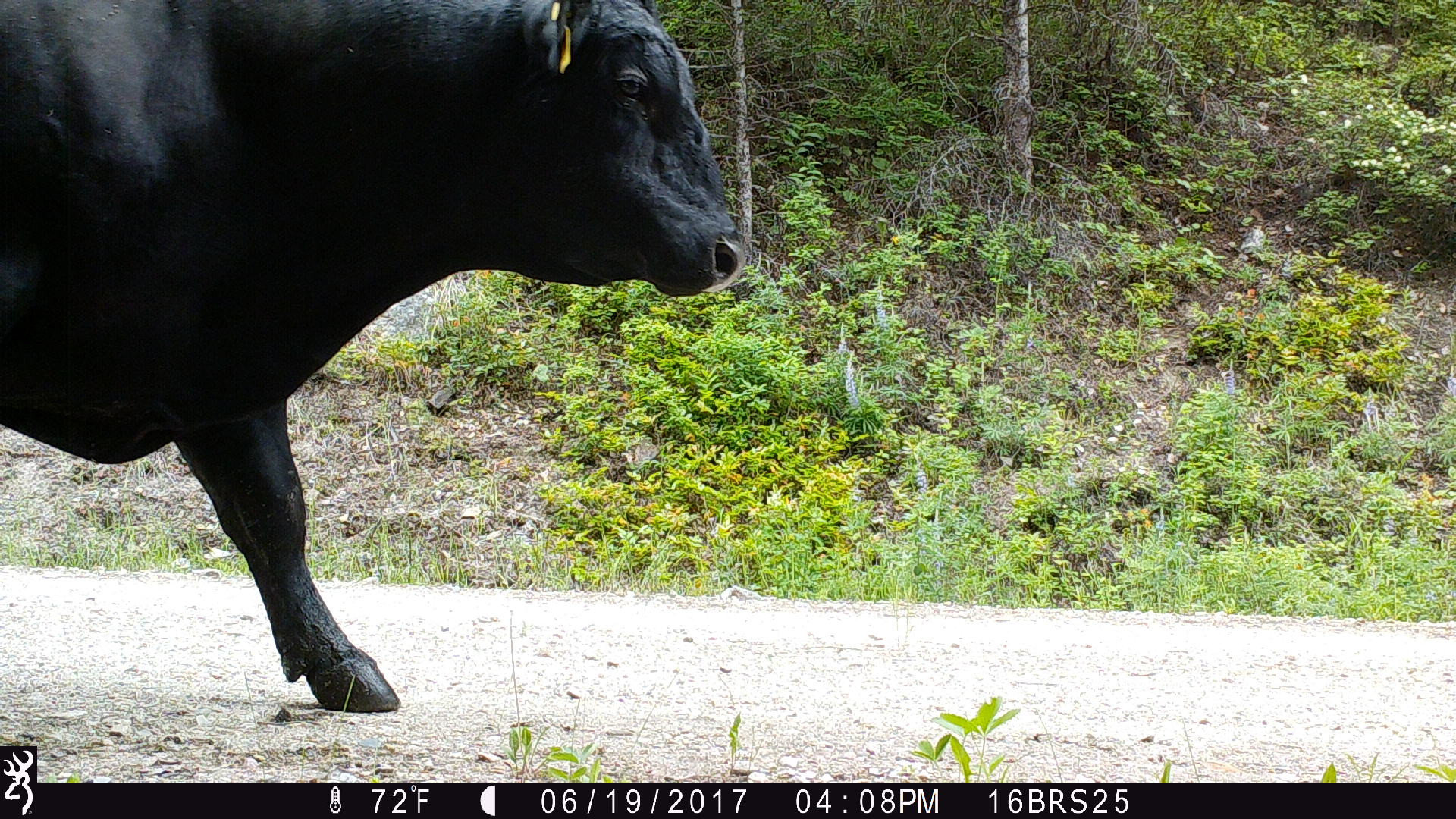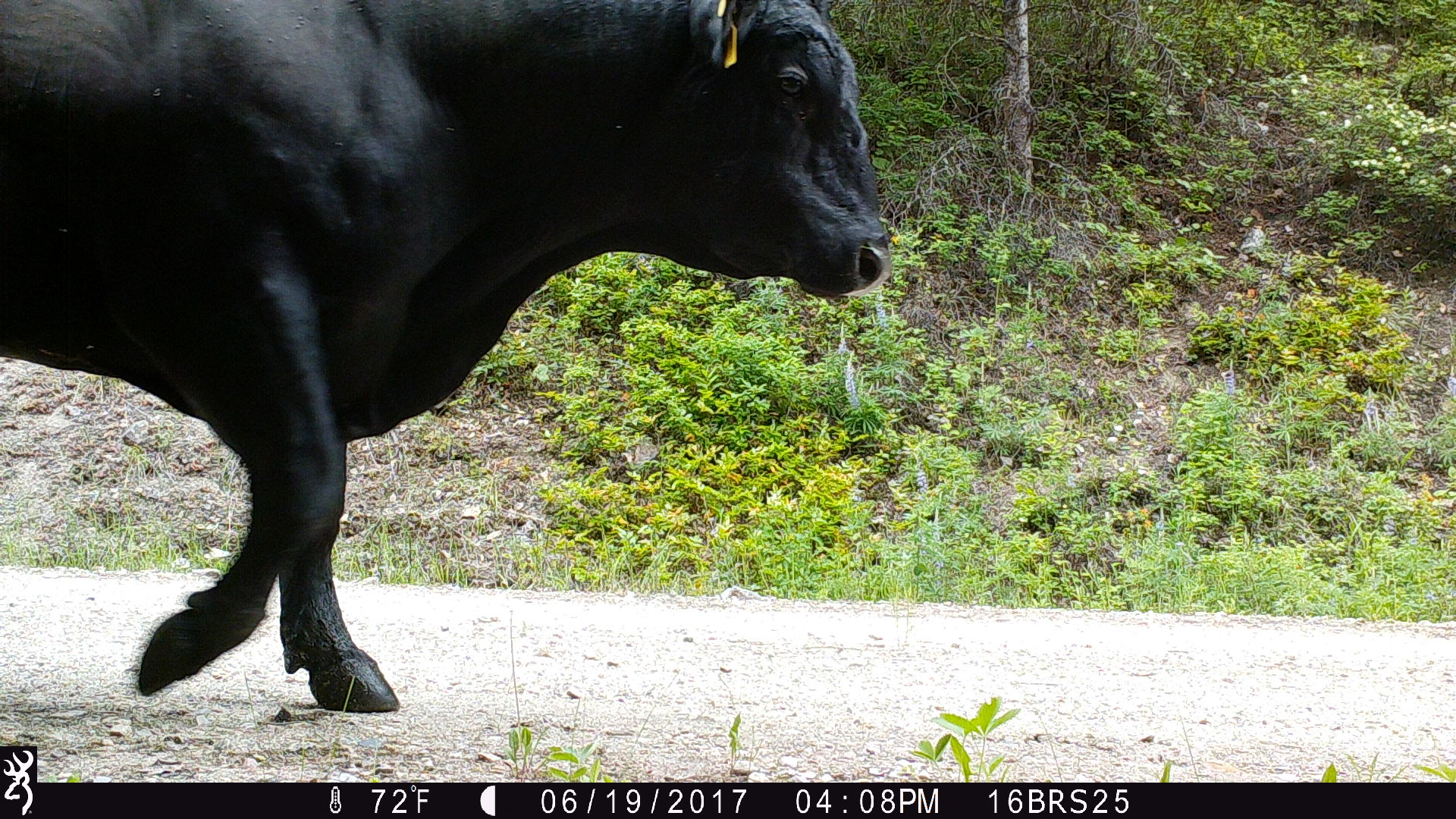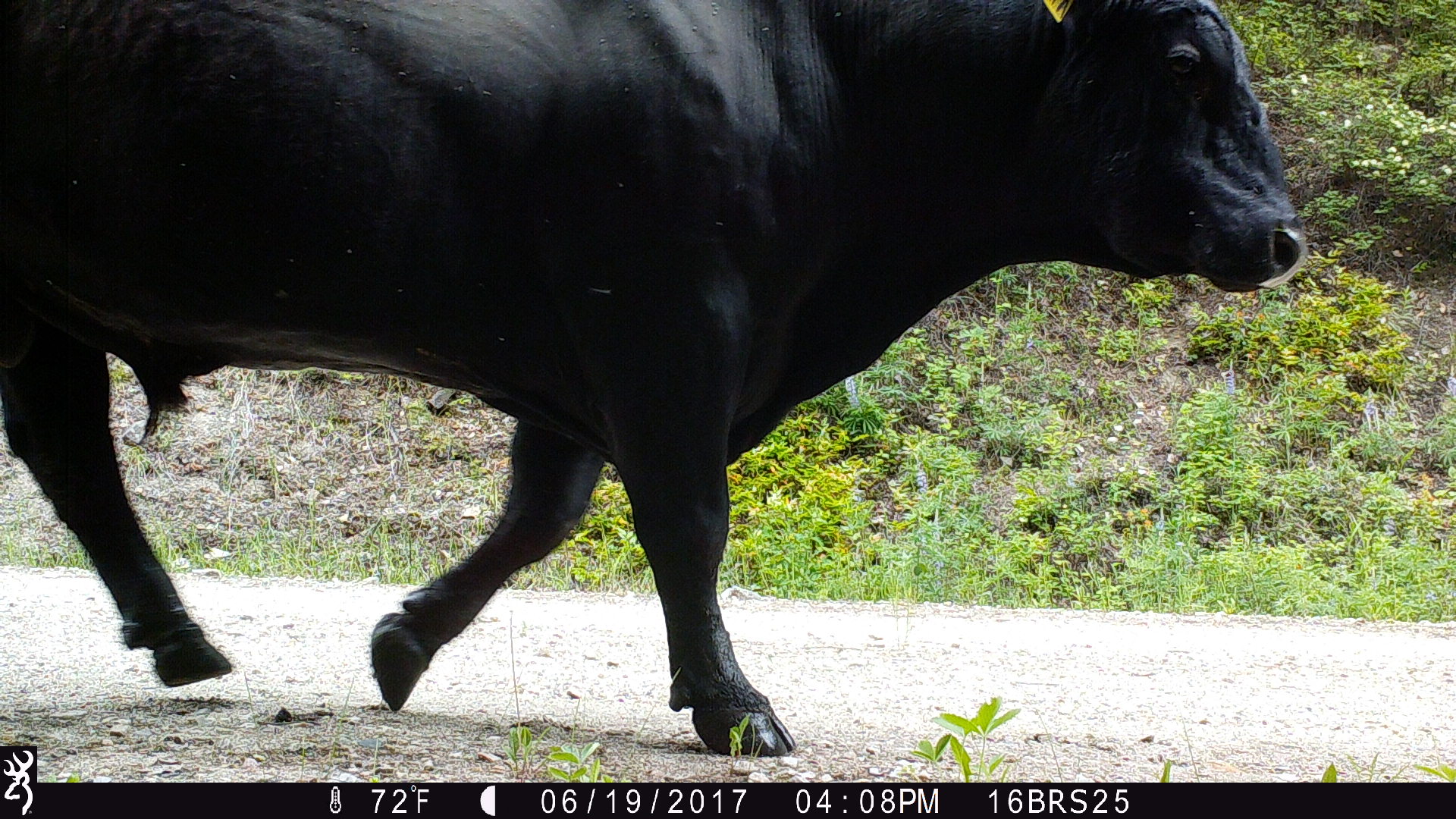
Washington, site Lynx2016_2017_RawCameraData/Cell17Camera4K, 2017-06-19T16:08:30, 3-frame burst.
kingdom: Animalia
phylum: Chordata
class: Mammalia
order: Artiodactyla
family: Bovidae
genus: Bos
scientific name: Bos taurus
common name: domestic cattle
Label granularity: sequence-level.